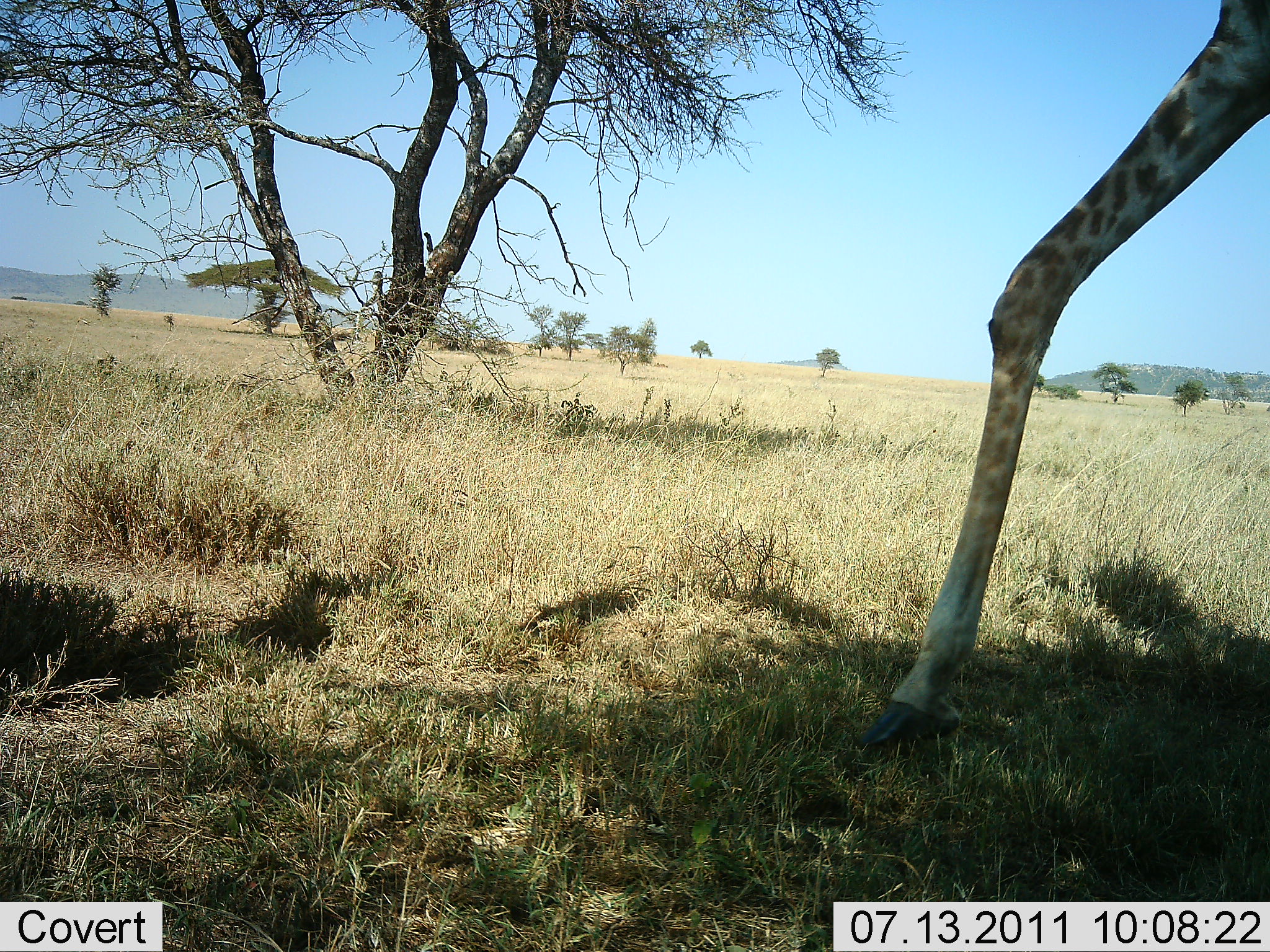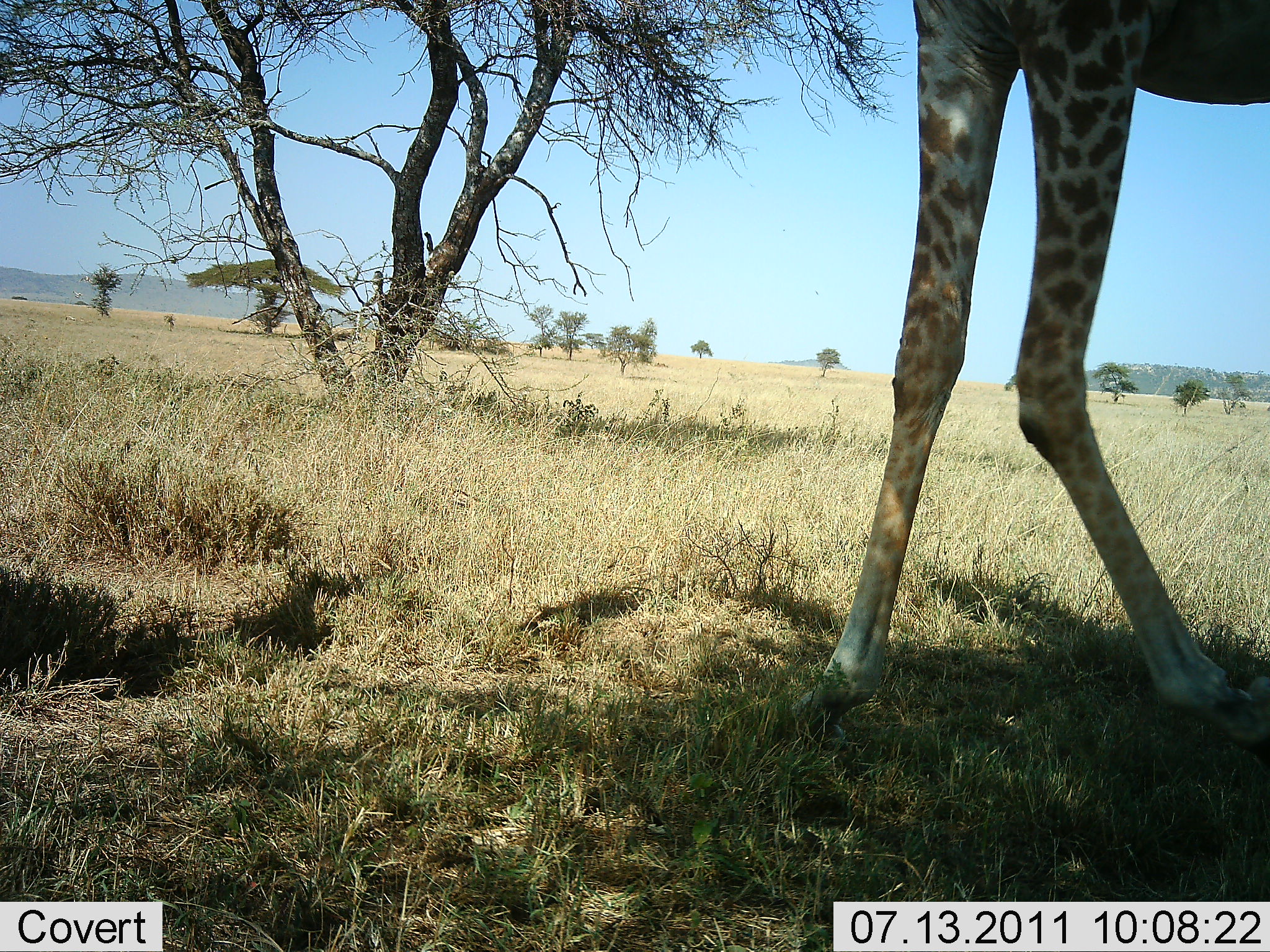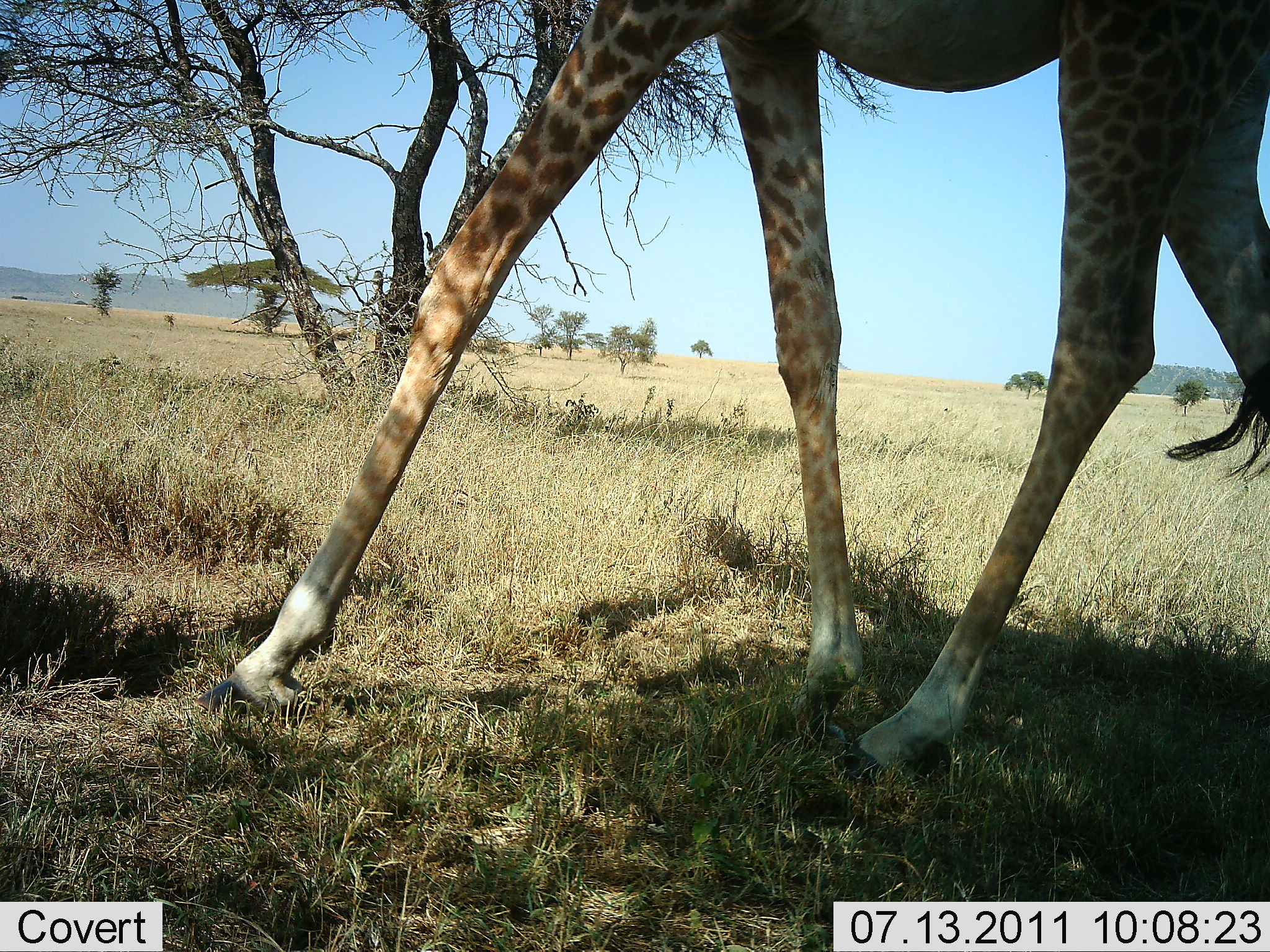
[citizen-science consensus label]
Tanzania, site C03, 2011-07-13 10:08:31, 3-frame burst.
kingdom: Animalia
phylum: Chordata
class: Mammalia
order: Artiodactyla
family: Giraffidae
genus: Giraffa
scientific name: Giraffa camelopardalis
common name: giraffe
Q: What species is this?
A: Giraffe (Giraffa camelopardalis).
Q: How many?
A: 1.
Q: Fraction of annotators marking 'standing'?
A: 8%.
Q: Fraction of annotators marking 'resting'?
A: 0%.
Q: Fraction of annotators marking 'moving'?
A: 100%.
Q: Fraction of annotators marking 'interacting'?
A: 0%.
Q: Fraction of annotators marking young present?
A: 0%.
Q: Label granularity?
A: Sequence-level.